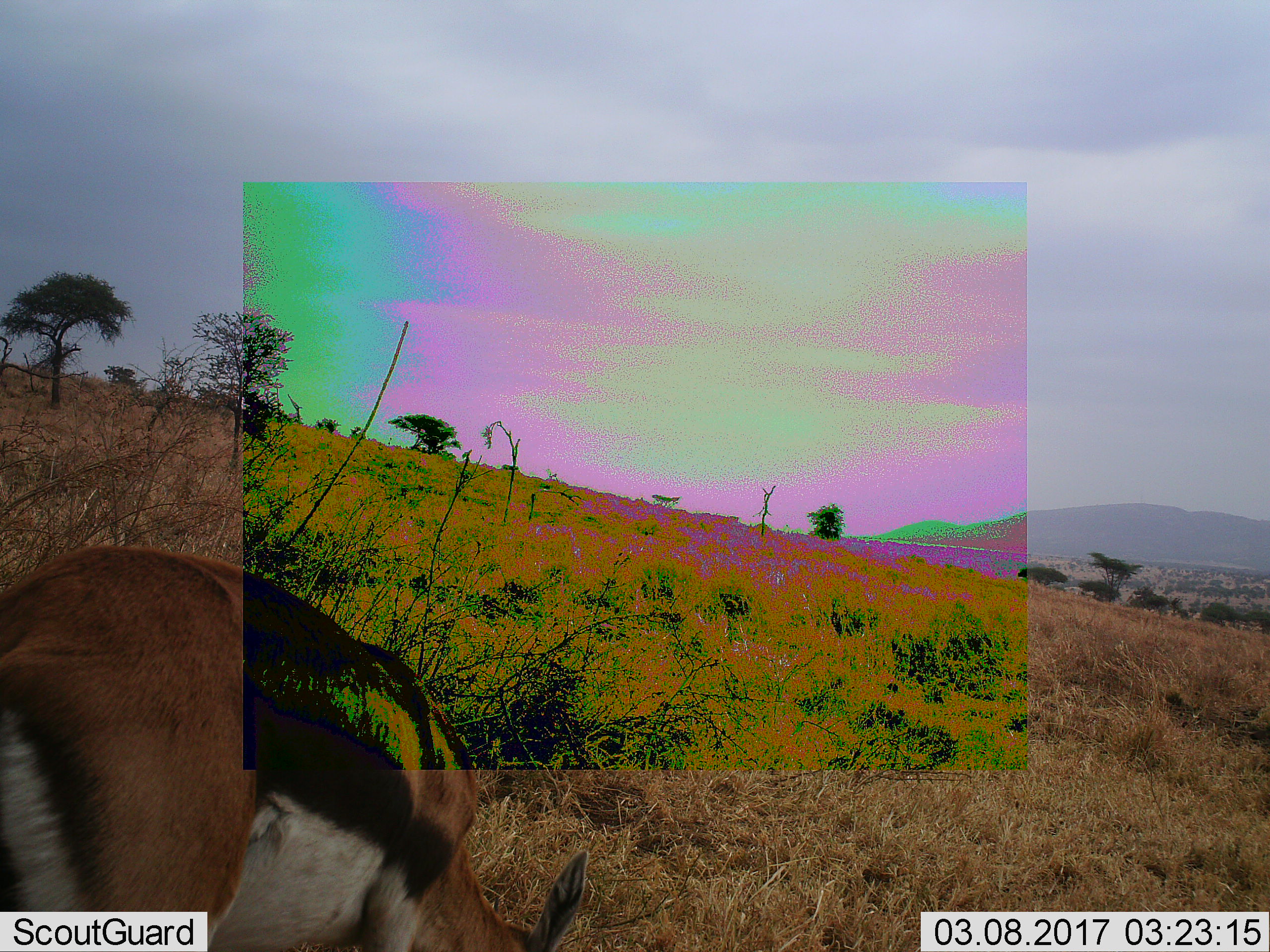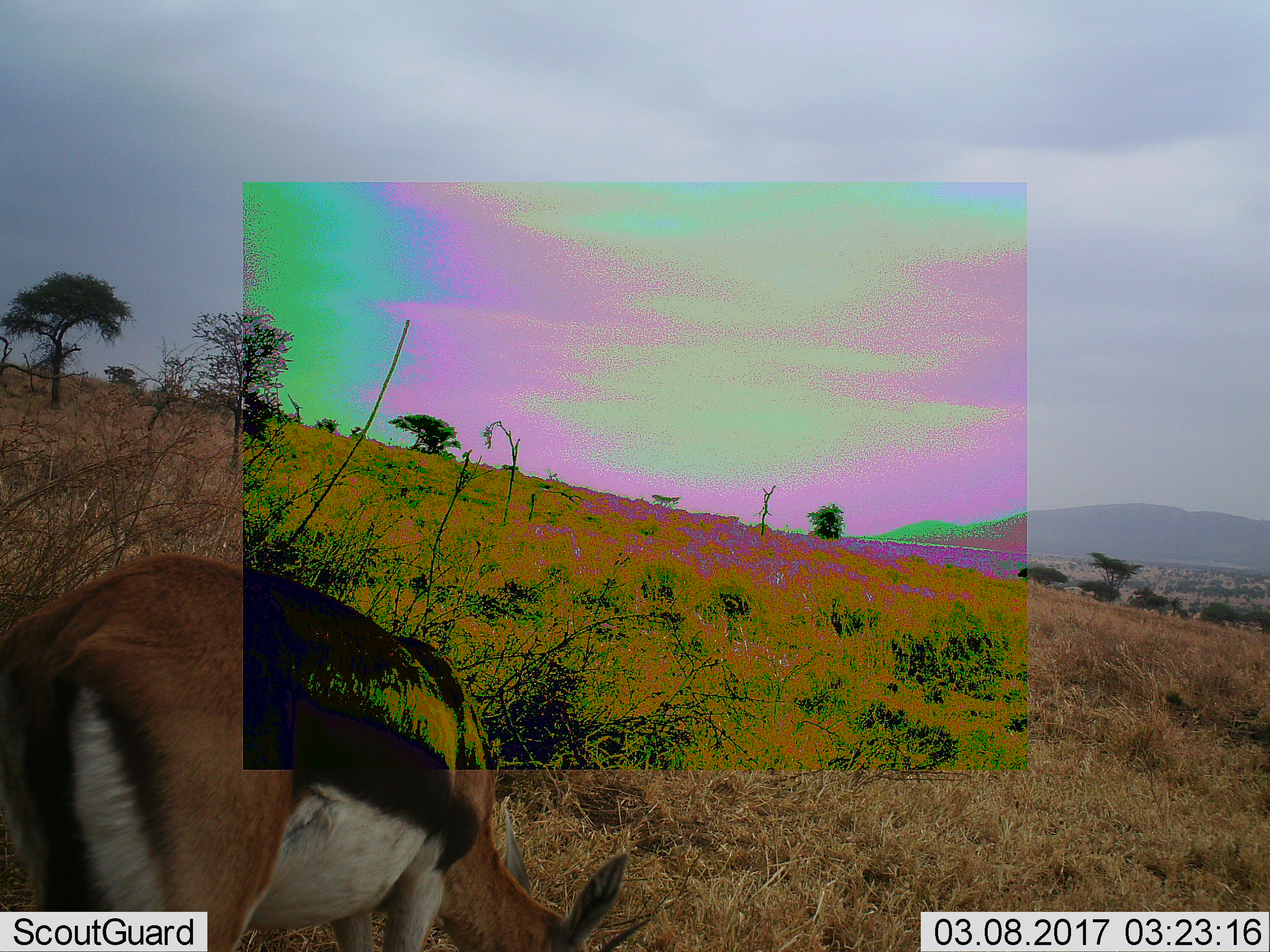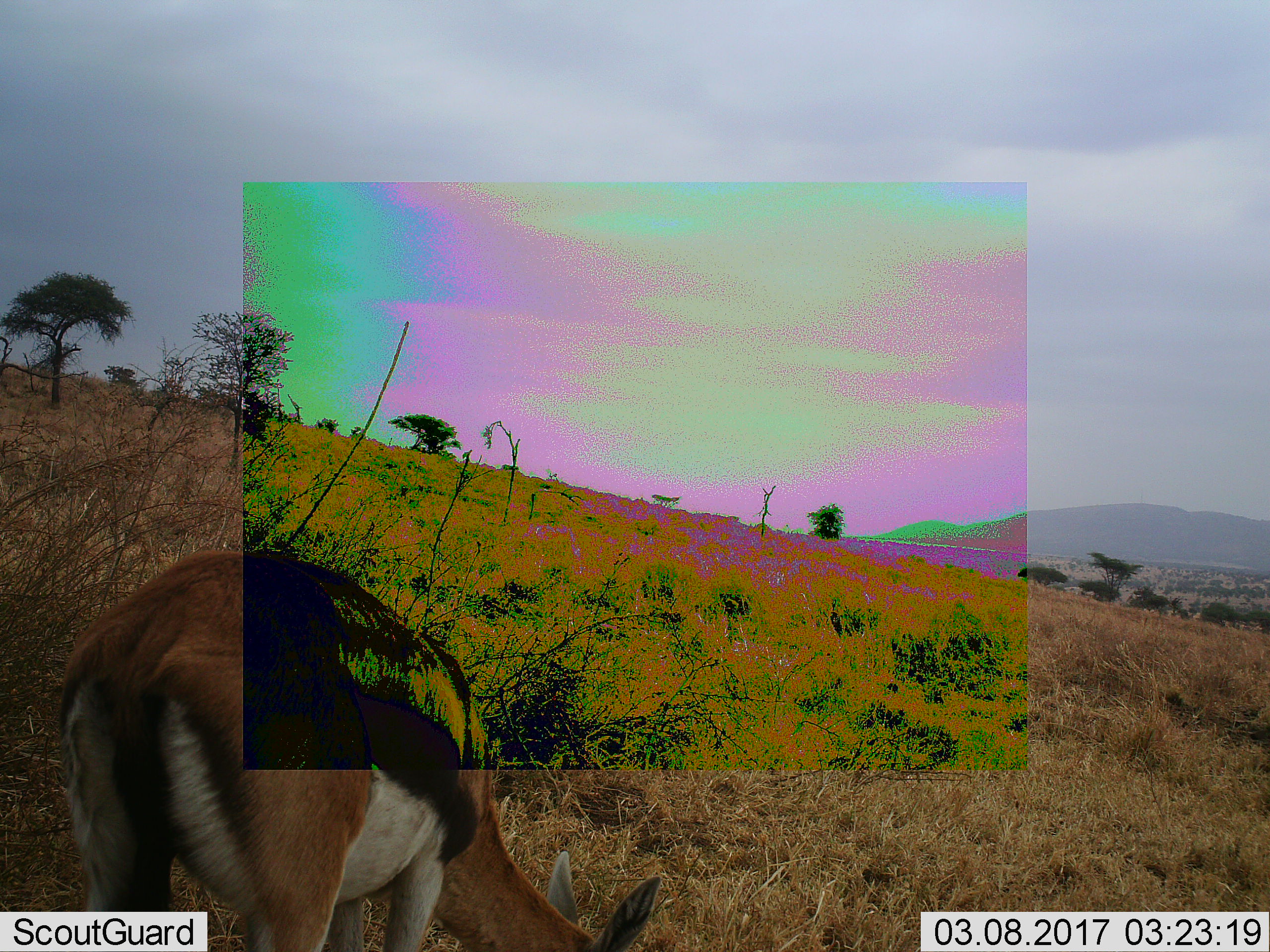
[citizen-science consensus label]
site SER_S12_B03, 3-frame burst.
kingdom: Animalia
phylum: Chordata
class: Mammalia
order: Artiodactyla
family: Bovidae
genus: Eudorcas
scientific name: Eudorcas thomsonii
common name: thomson's gazelle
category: gazellethomsons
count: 1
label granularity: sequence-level